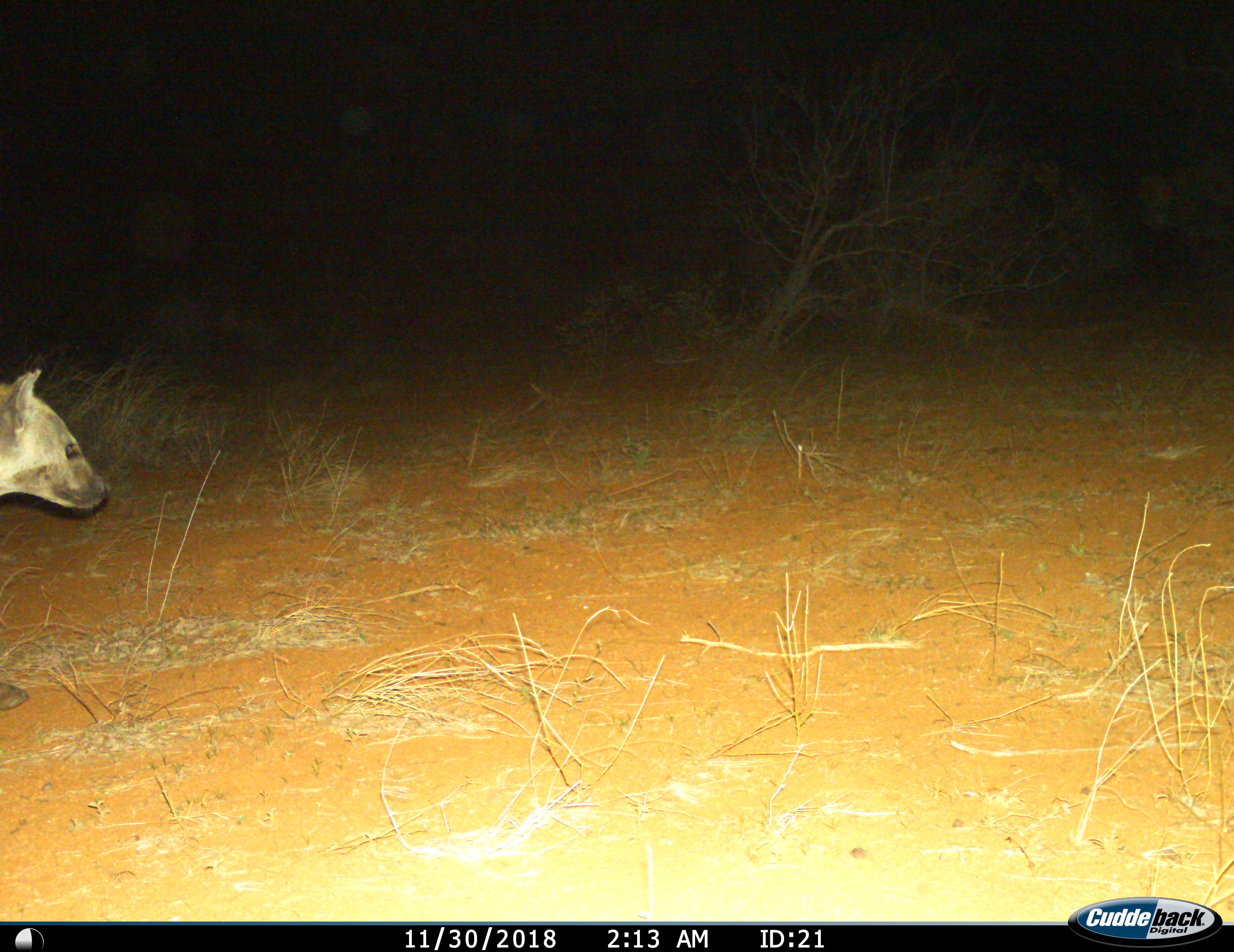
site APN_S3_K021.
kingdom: Animalia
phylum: Chordata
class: Mammalia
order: Carnivora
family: Hyaenidae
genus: Crocuta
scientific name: Crocuta crocuta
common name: spotted hyena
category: hyenaspotted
Hyenaspotted (spotted hyena) (Crocuta crocuta), count 1. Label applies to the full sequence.